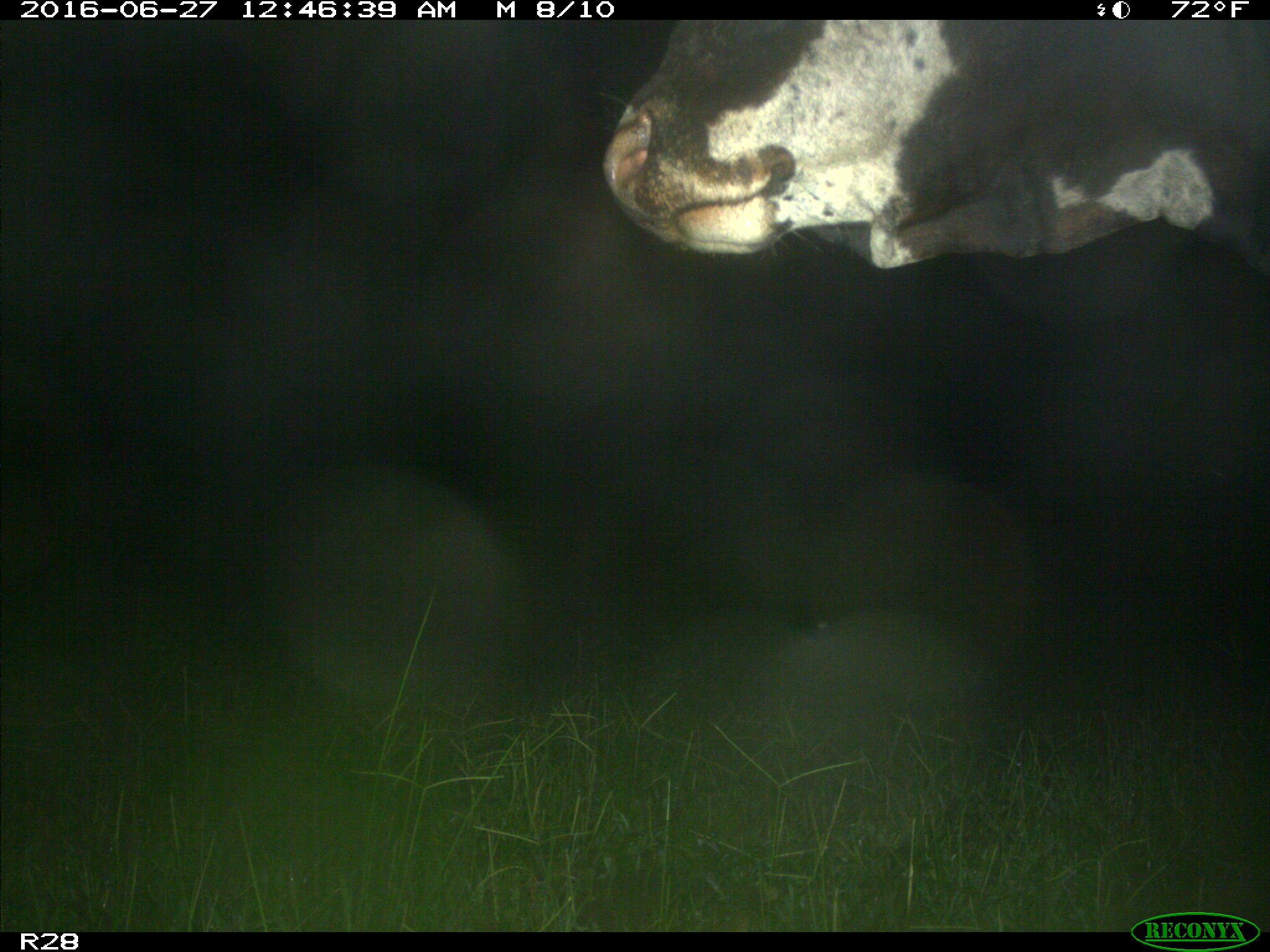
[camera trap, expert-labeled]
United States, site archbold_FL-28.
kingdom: Animalia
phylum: Chordata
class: Mammalia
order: Artiodactyla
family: Bovidae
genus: Bos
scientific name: Bos taurus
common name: domestic cow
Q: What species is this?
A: Bos taurus (domestic cow).